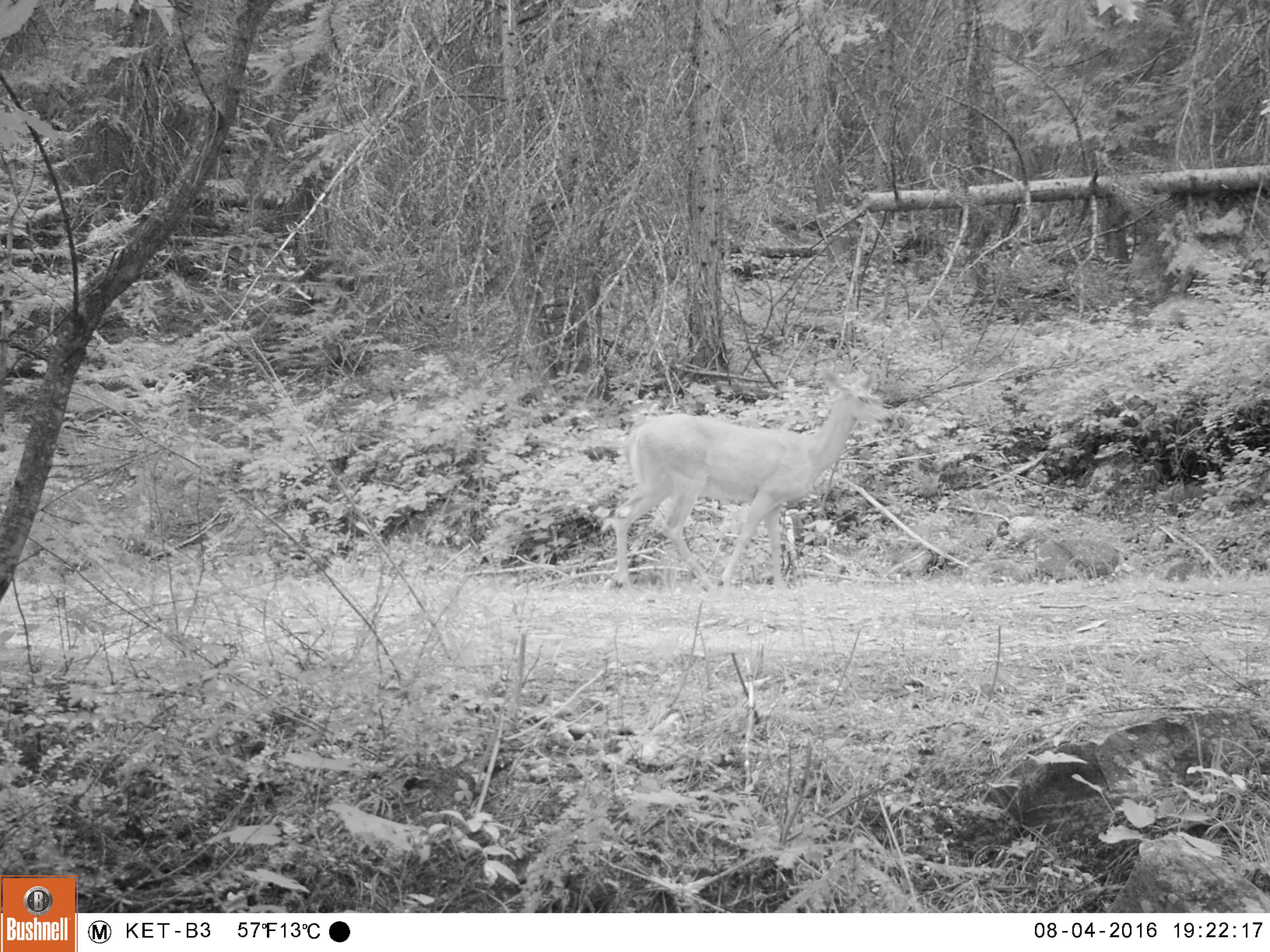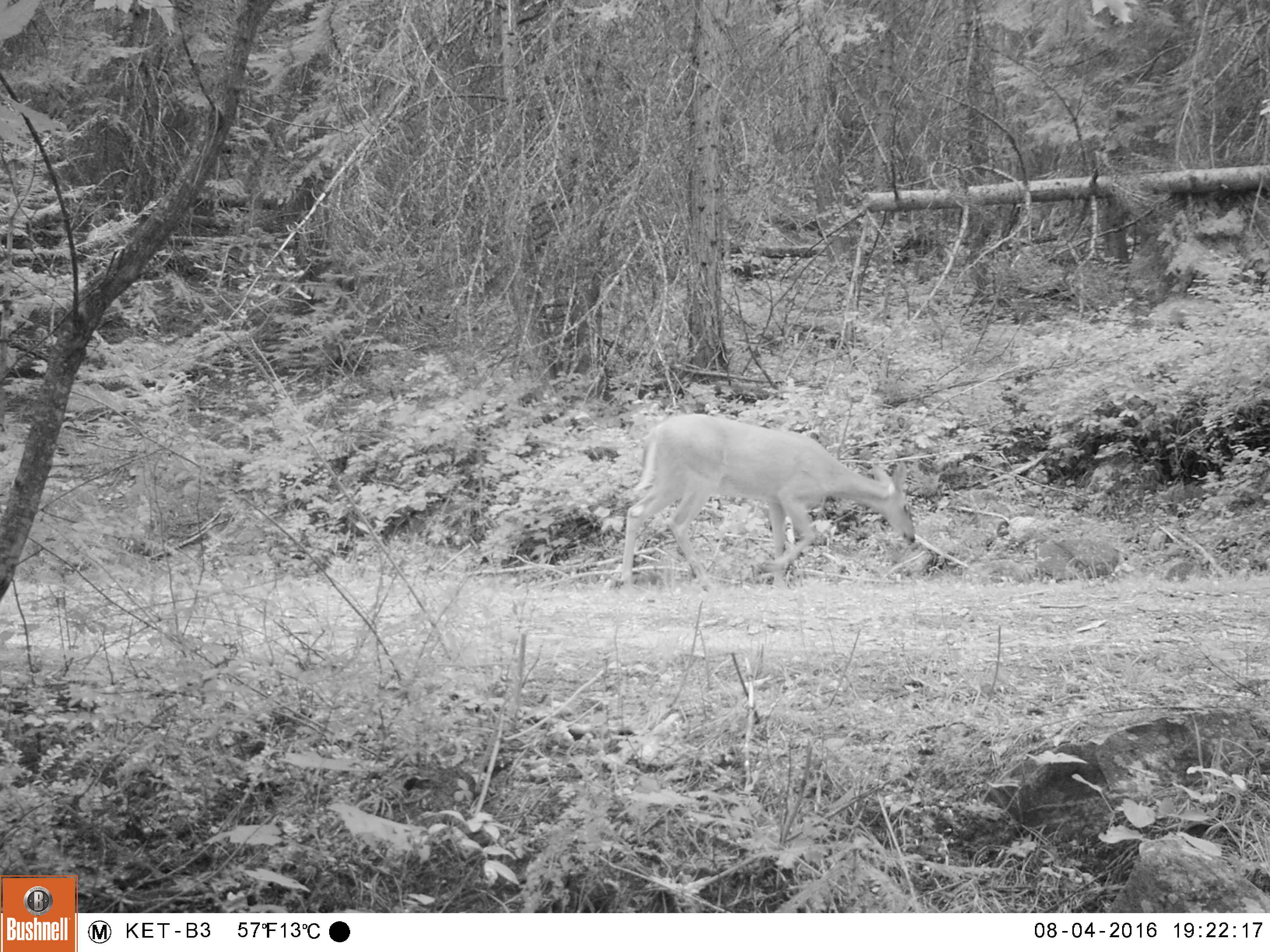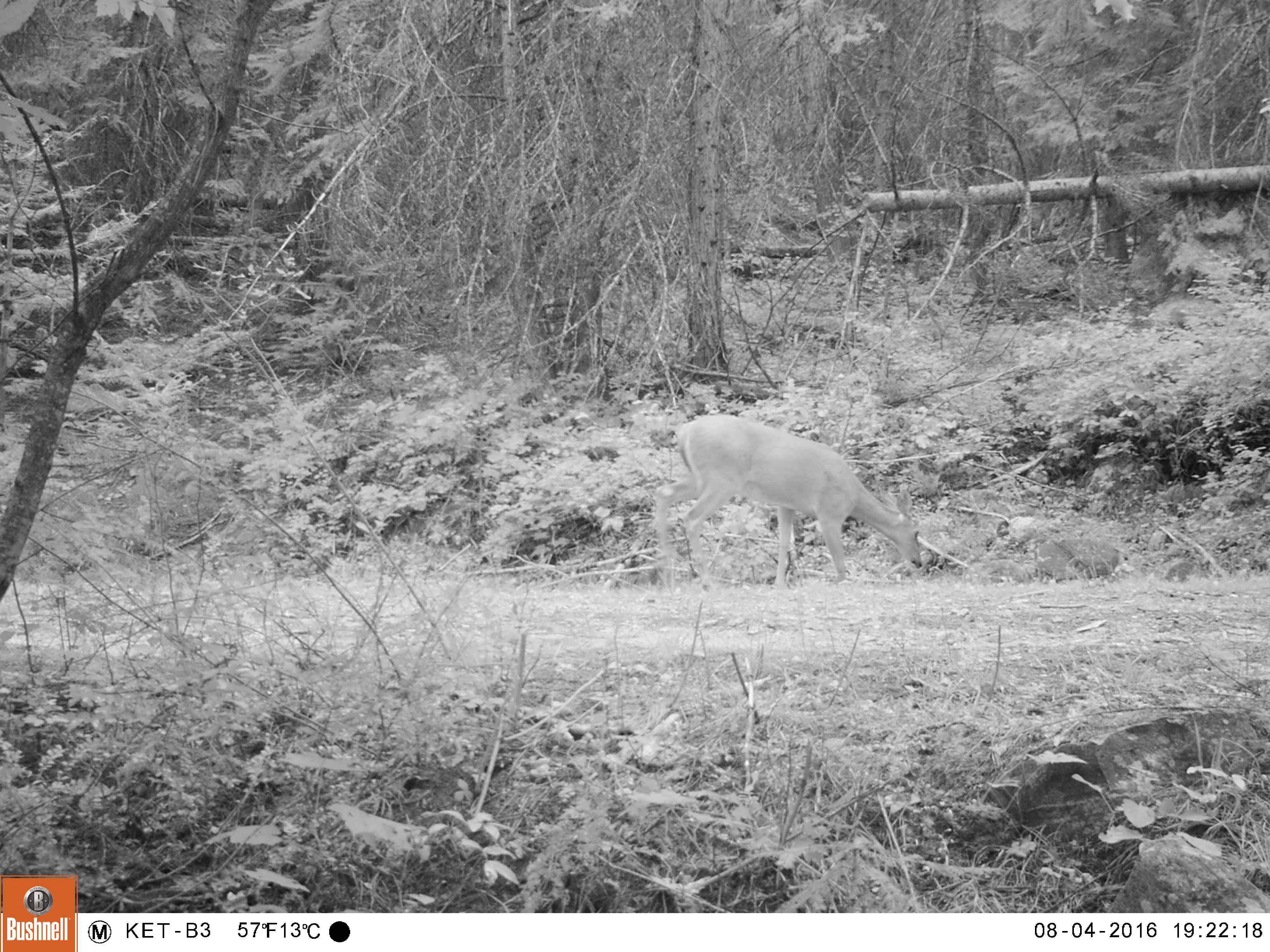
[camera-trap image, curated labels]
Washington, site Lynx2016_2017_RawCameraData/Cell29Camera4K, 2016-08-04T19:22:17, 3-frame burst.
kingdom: Animalia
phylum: Chordata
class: Mammalia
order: Artiodactyla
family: Cervidae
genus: Odocoileus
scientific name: Odocoileus virginianus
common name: white-tailed deer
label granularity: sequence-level